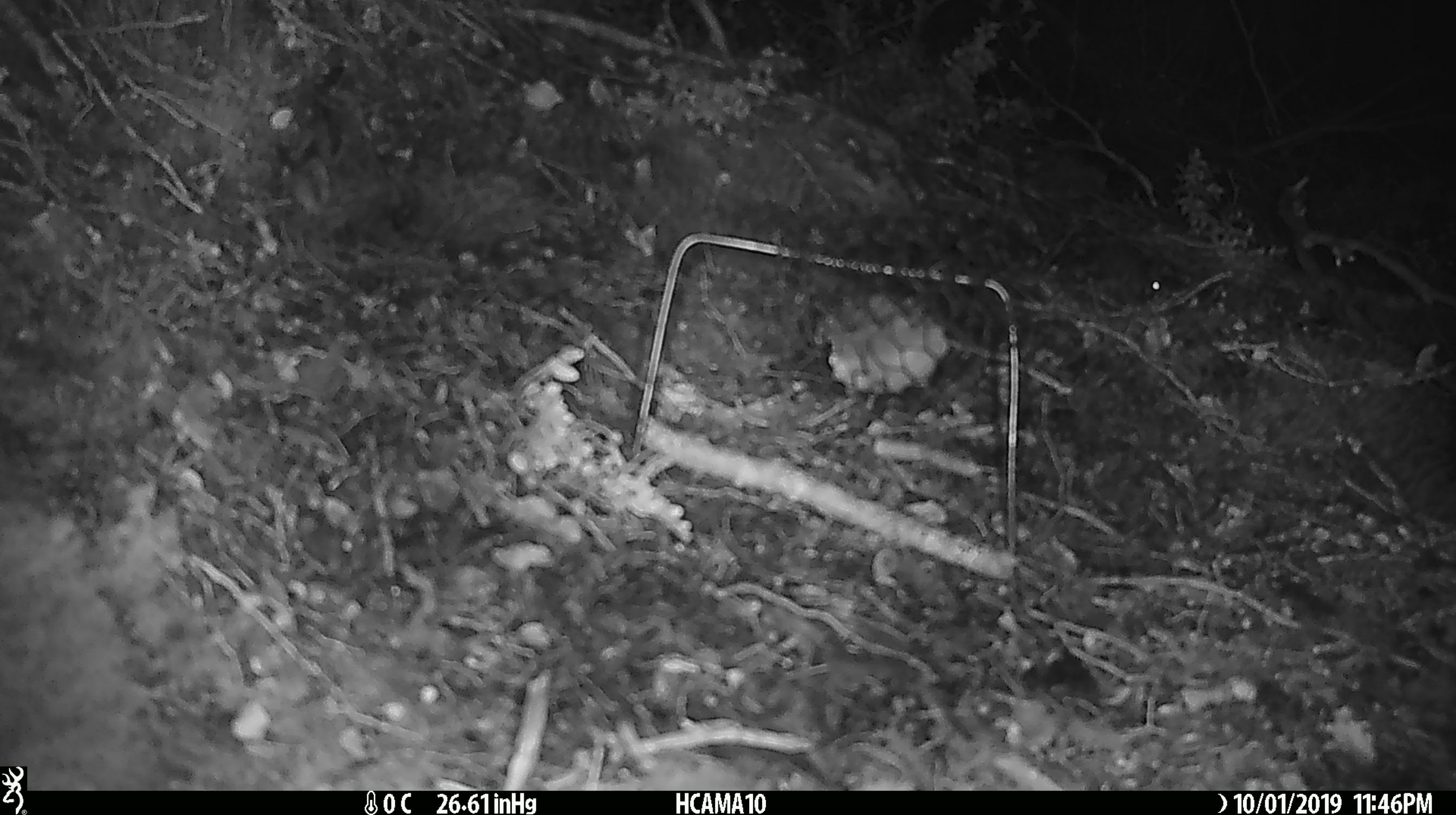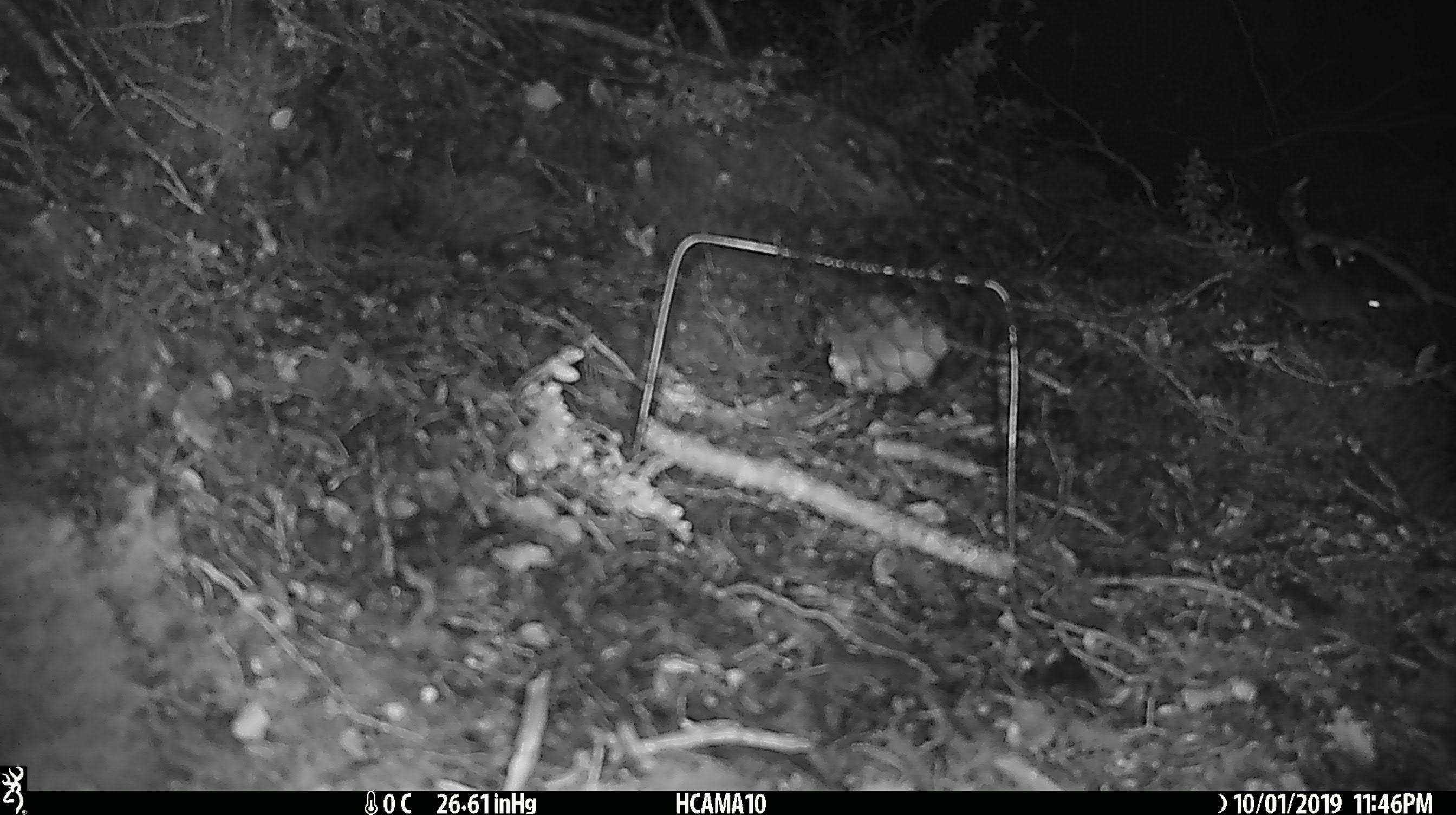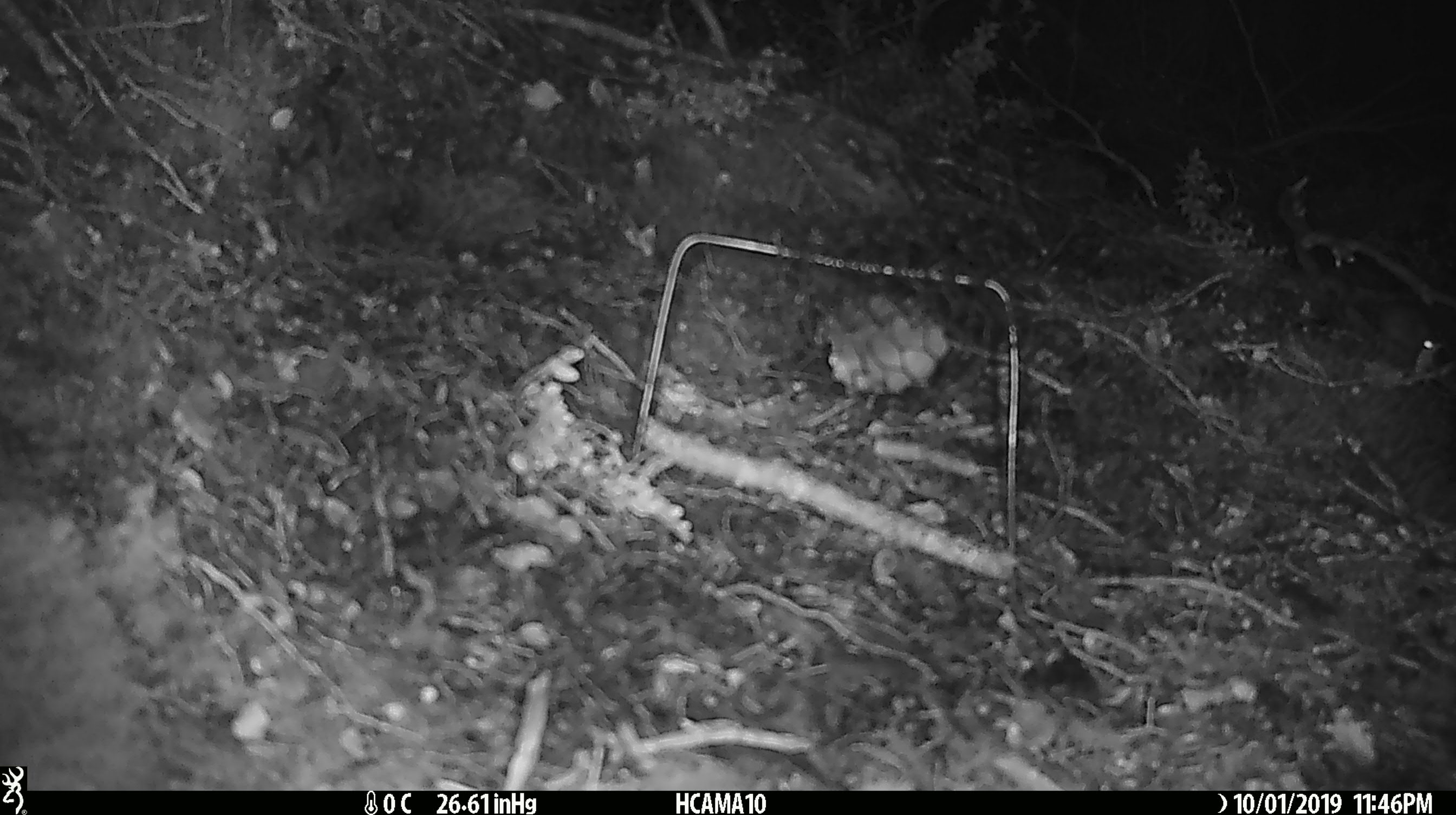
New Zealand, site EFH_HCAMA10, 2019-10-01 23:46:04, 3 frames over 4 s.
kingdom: Animalia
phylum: Chordata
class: Mammalia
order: Rodentia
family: Muridae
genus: Mus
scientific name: Mus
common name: mouse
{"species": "mouse (Mus)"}